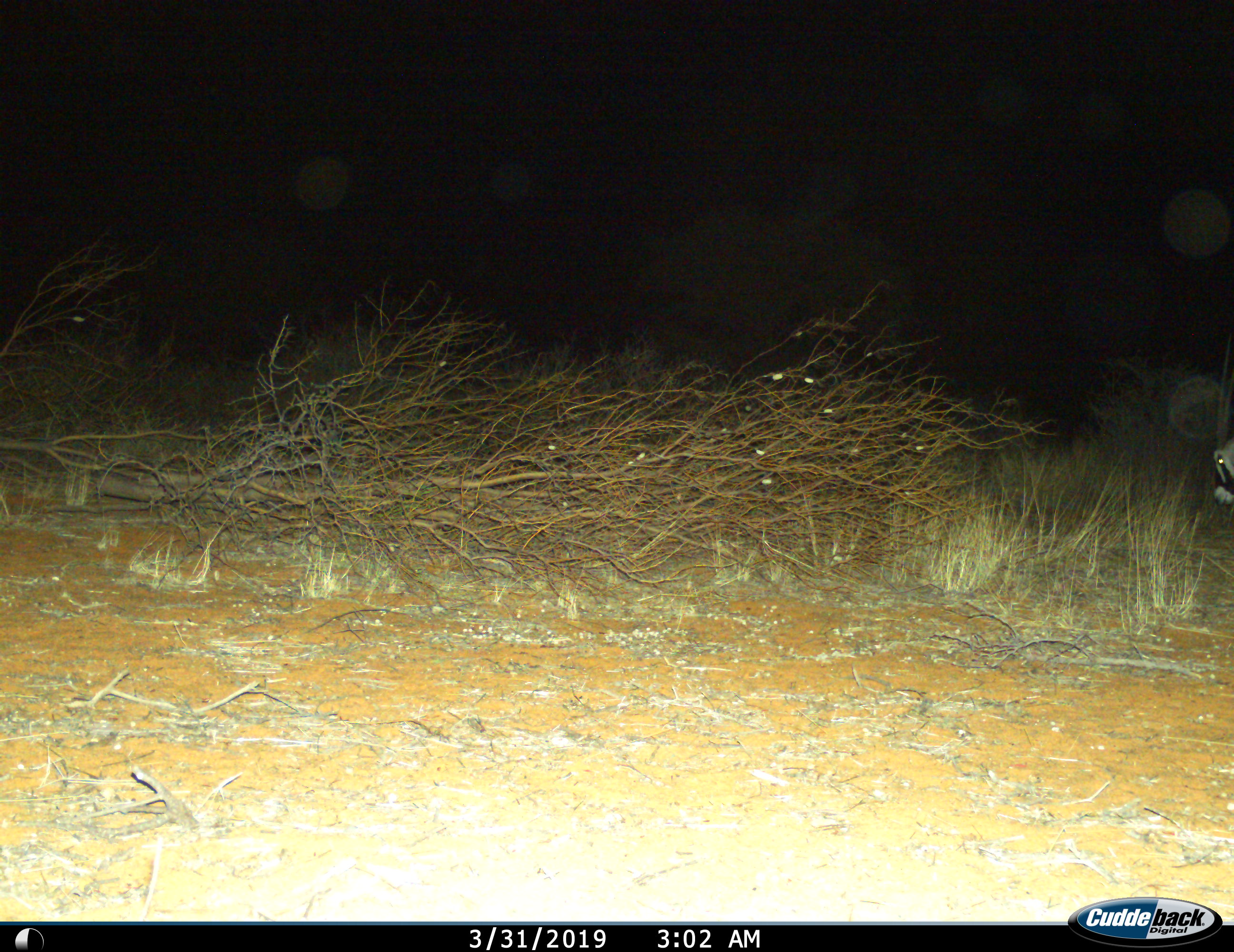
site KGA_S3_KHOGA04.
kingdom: Animalia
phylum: Chordata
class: Mammalia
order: Artiodactyla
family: Bovidae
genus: Oryx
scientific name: Oryx gazella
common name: gemsbok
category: oryx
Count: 1.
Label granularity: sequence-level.